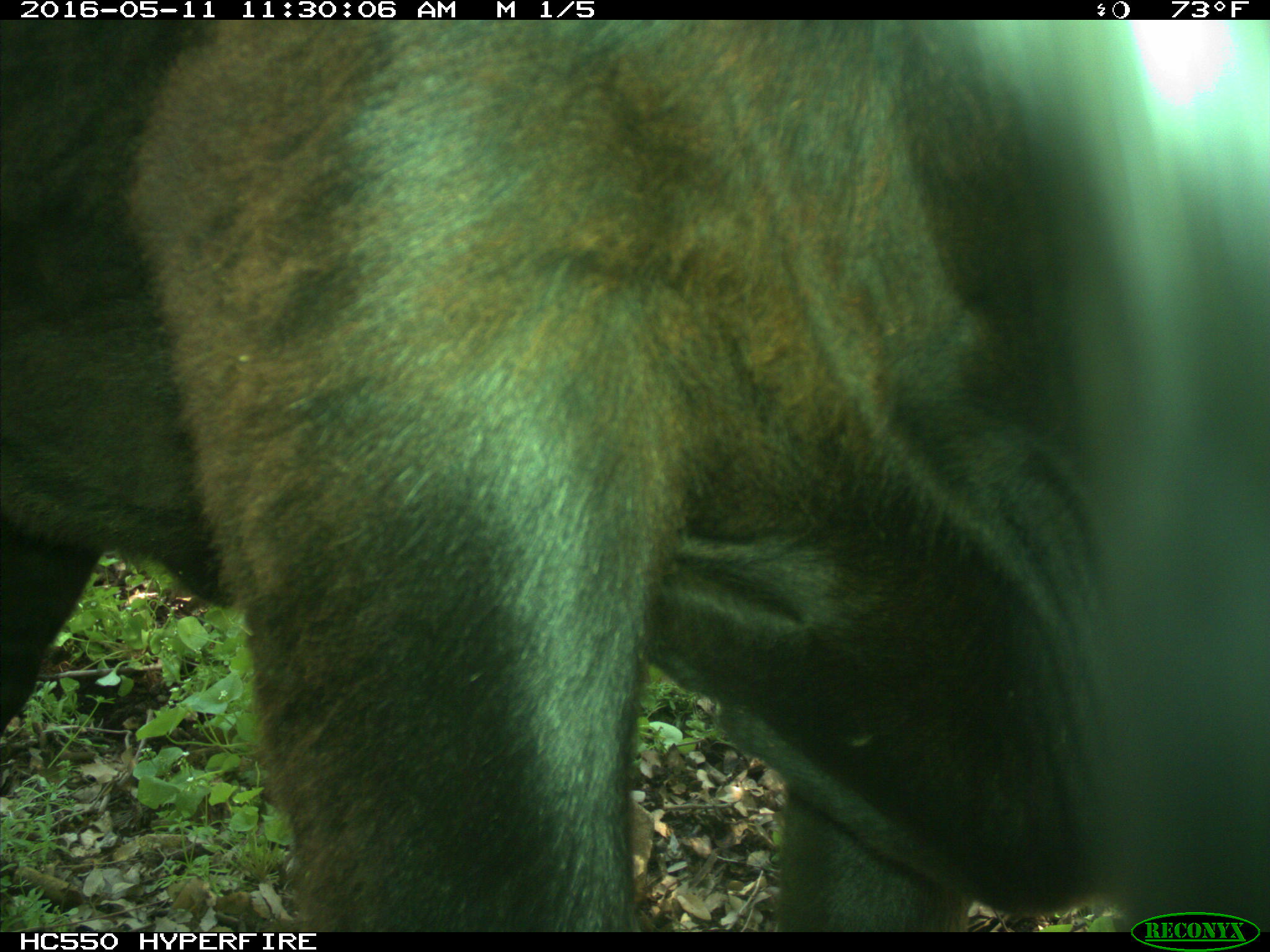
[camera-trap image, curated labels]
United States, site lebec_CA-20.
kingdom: Animalia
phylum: Chordata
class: Mammalia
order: Artiodactyla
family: Bovidae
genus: Bos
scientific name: Bos taurus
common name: domestic cow